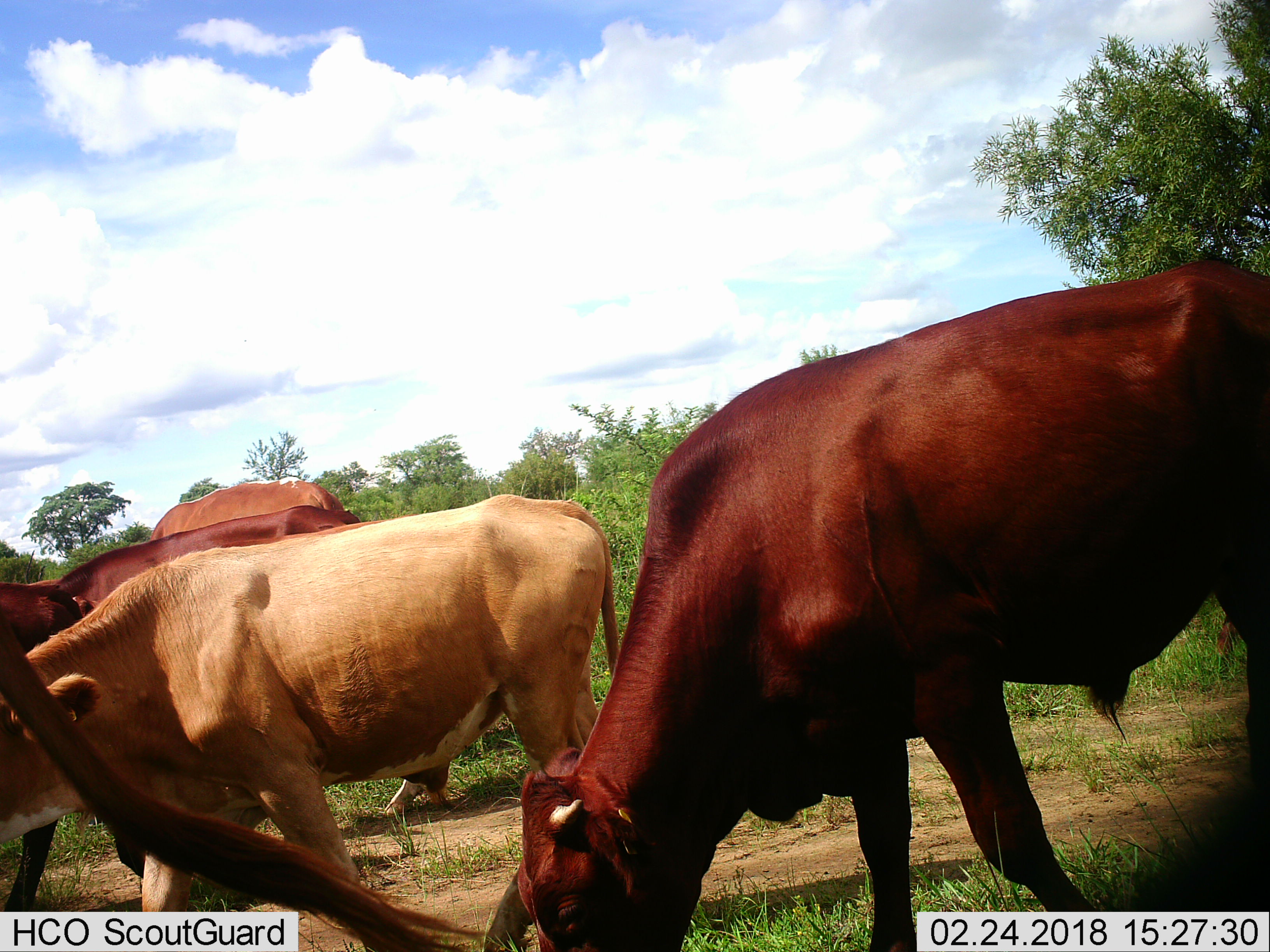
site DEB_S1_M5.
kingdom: Animalia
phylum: Chordata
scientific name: Vertebrata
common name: domestic animal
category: domesticanimal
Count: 5.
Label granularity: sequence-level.